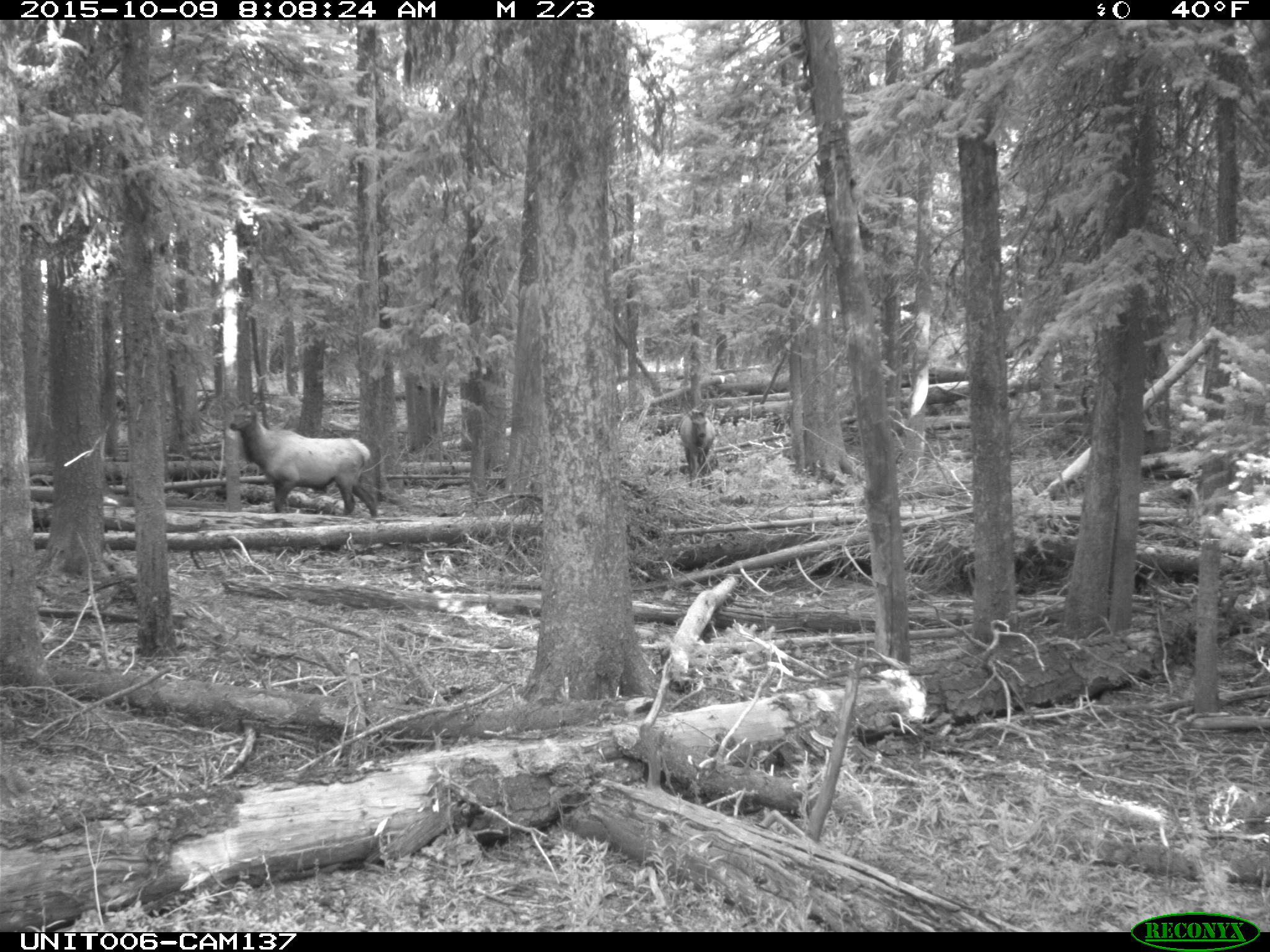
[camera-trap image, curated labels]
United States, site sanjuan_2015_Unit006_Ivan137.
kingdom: Animalia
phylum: Chordata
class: Mammalia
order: Artiodactyla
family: Cervidae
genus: Cervus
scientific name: Cervus elaphus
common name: red deer